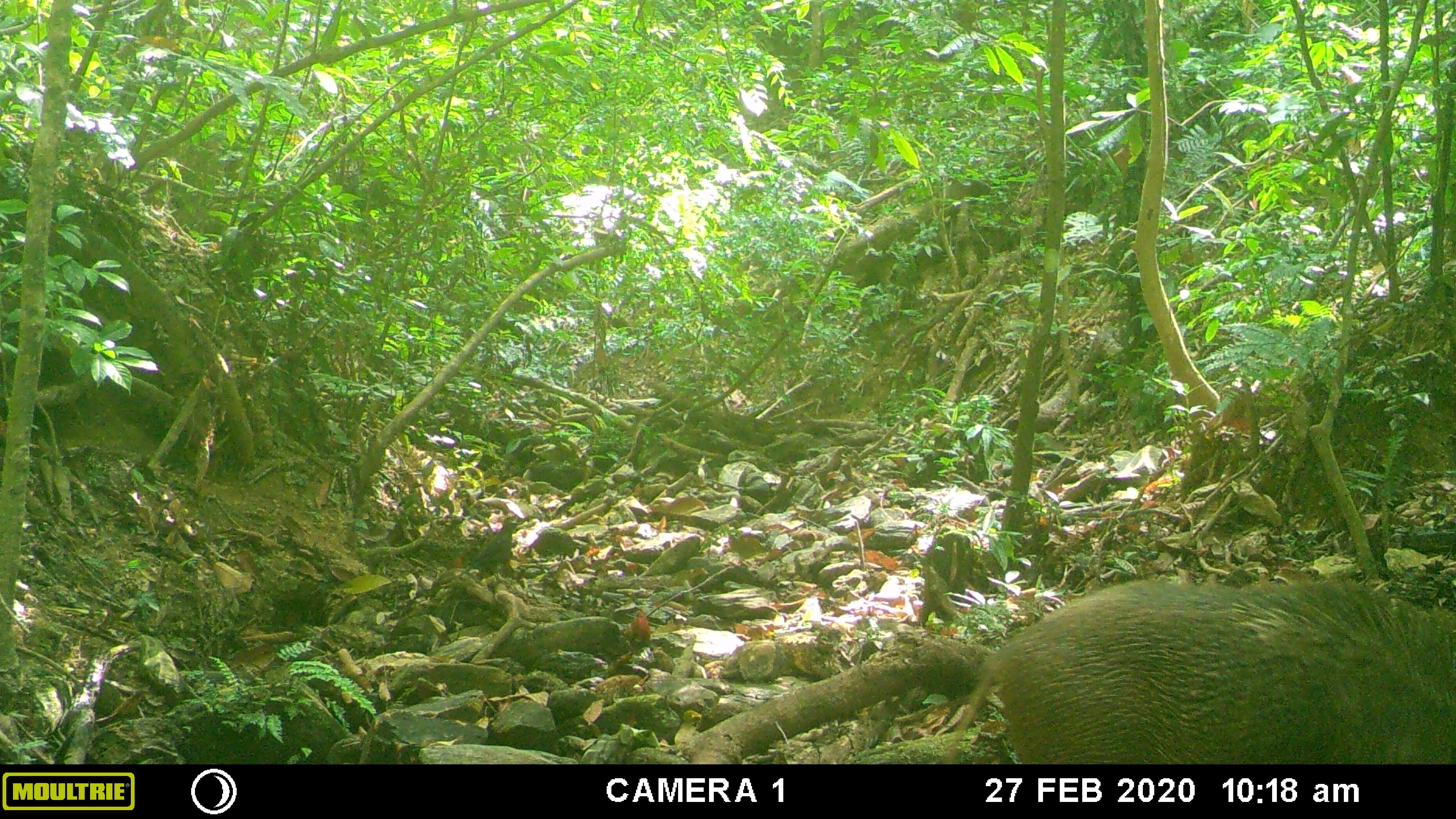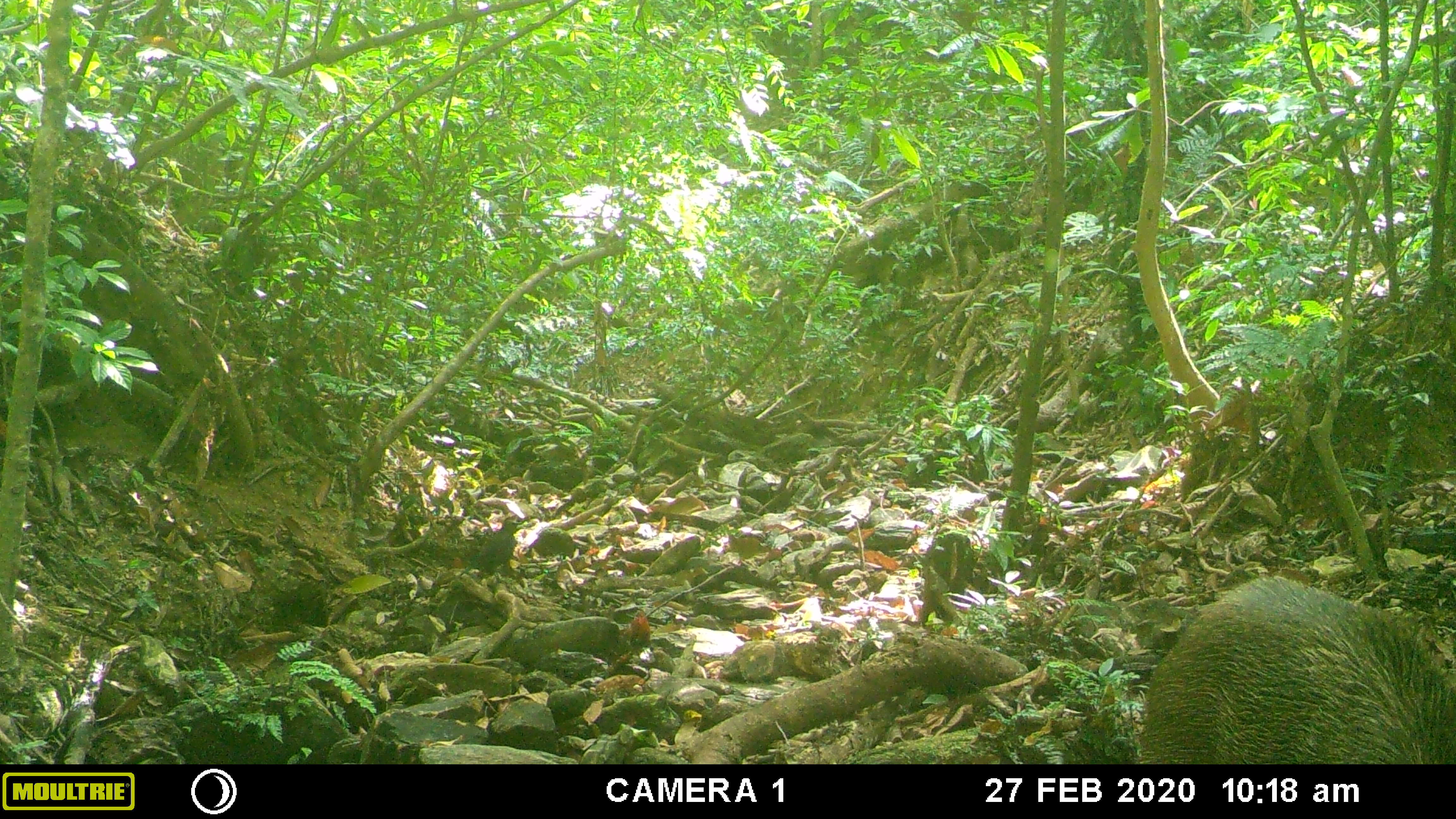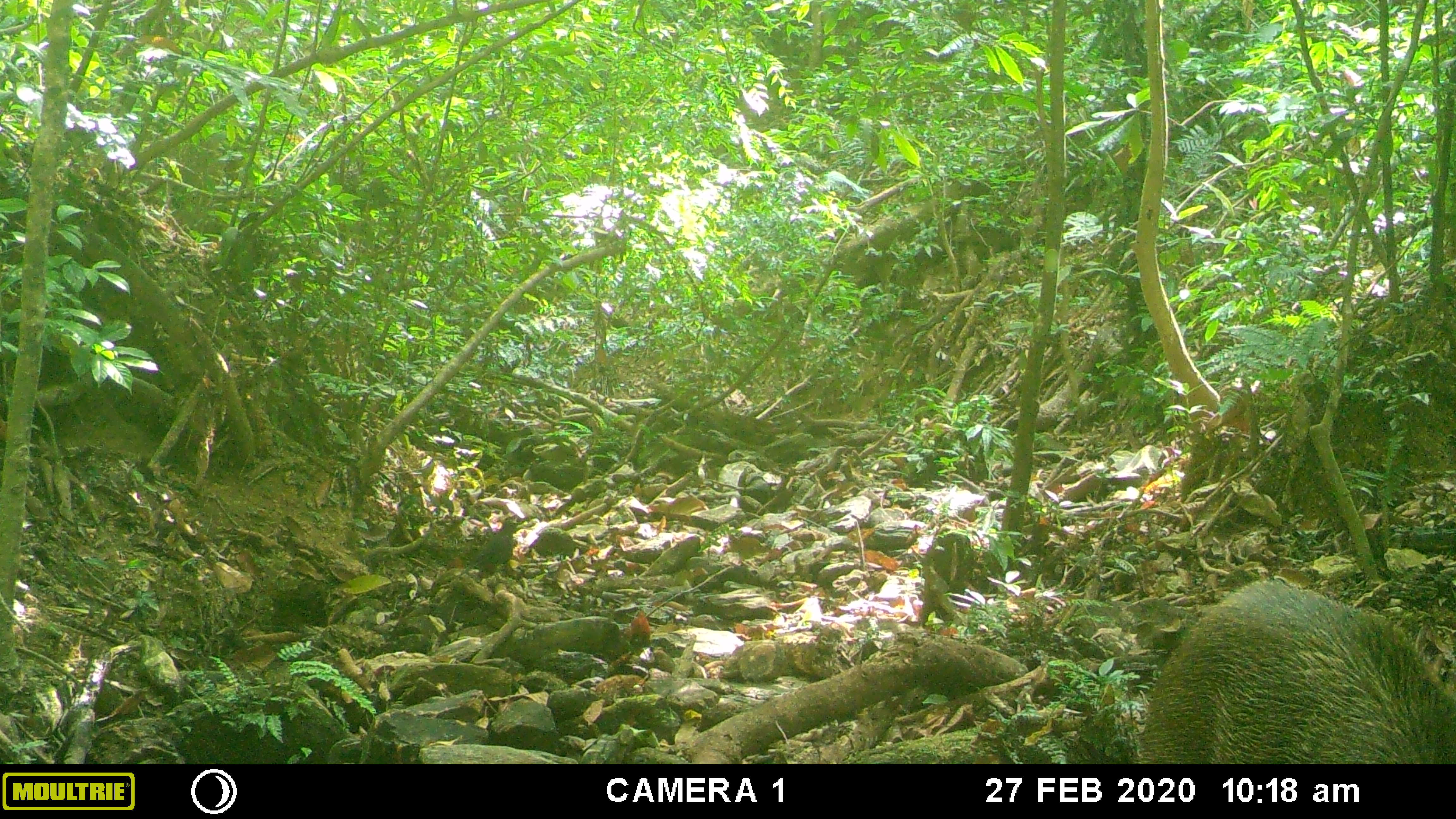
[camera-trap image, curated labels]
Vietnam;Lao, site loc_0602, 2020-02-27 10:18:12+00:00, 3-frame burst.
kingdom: Animalia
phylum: Chordata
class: Mammalia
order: Artiodactyla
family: Suidae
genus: Sus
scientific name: Sus scrofa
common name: eurasian wild pig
Eurasian wild pig (Sus scrofa). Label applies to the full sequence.